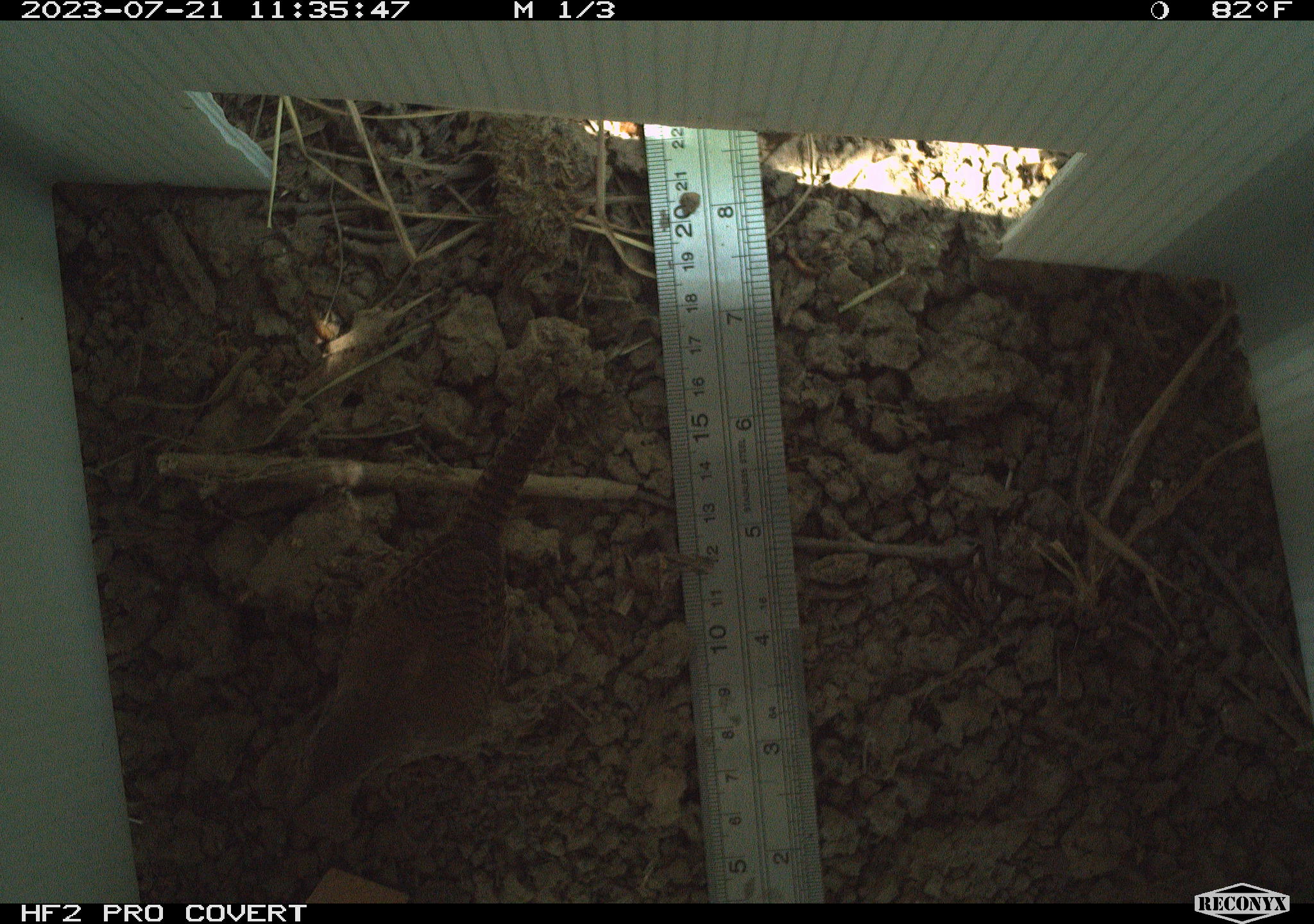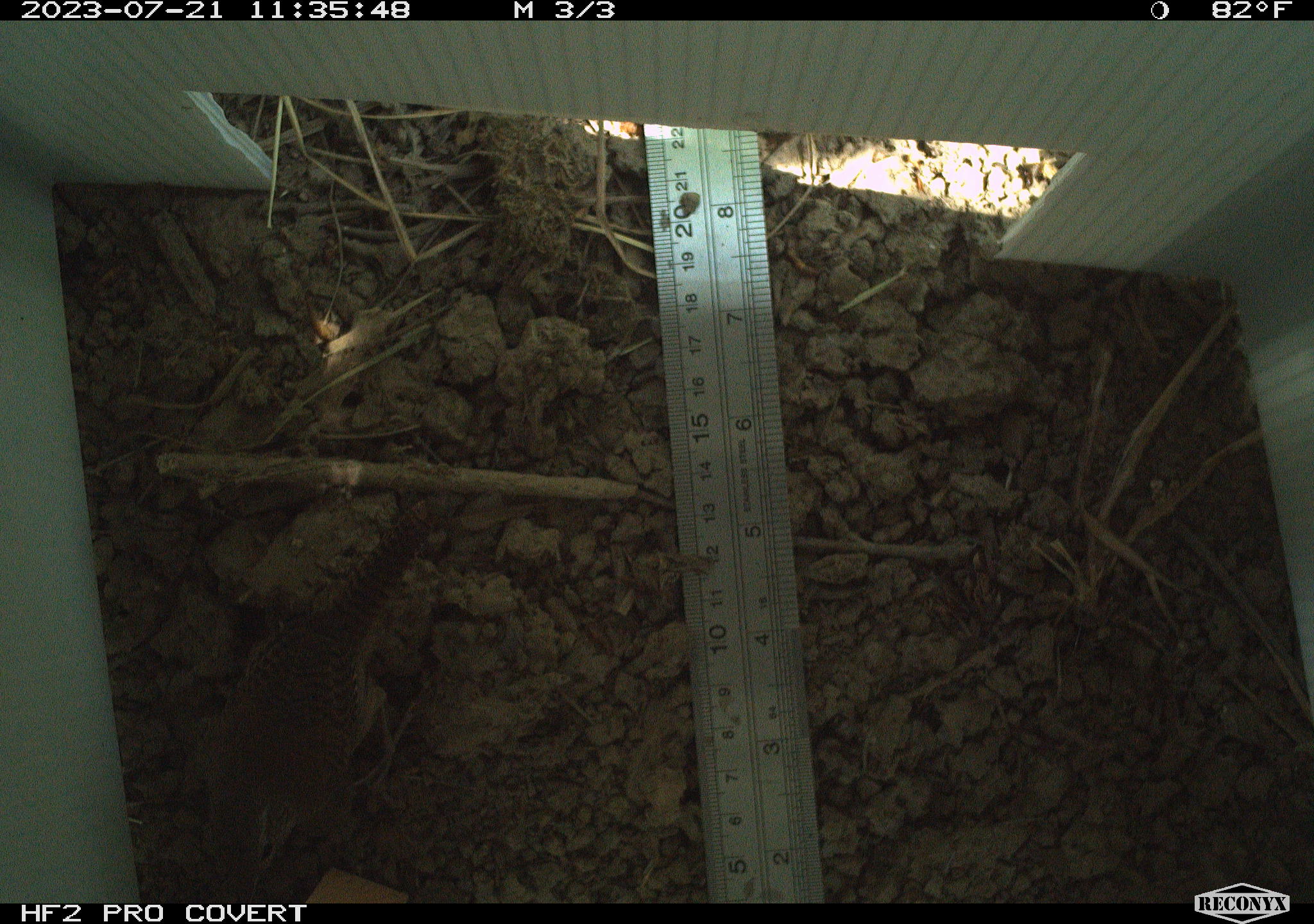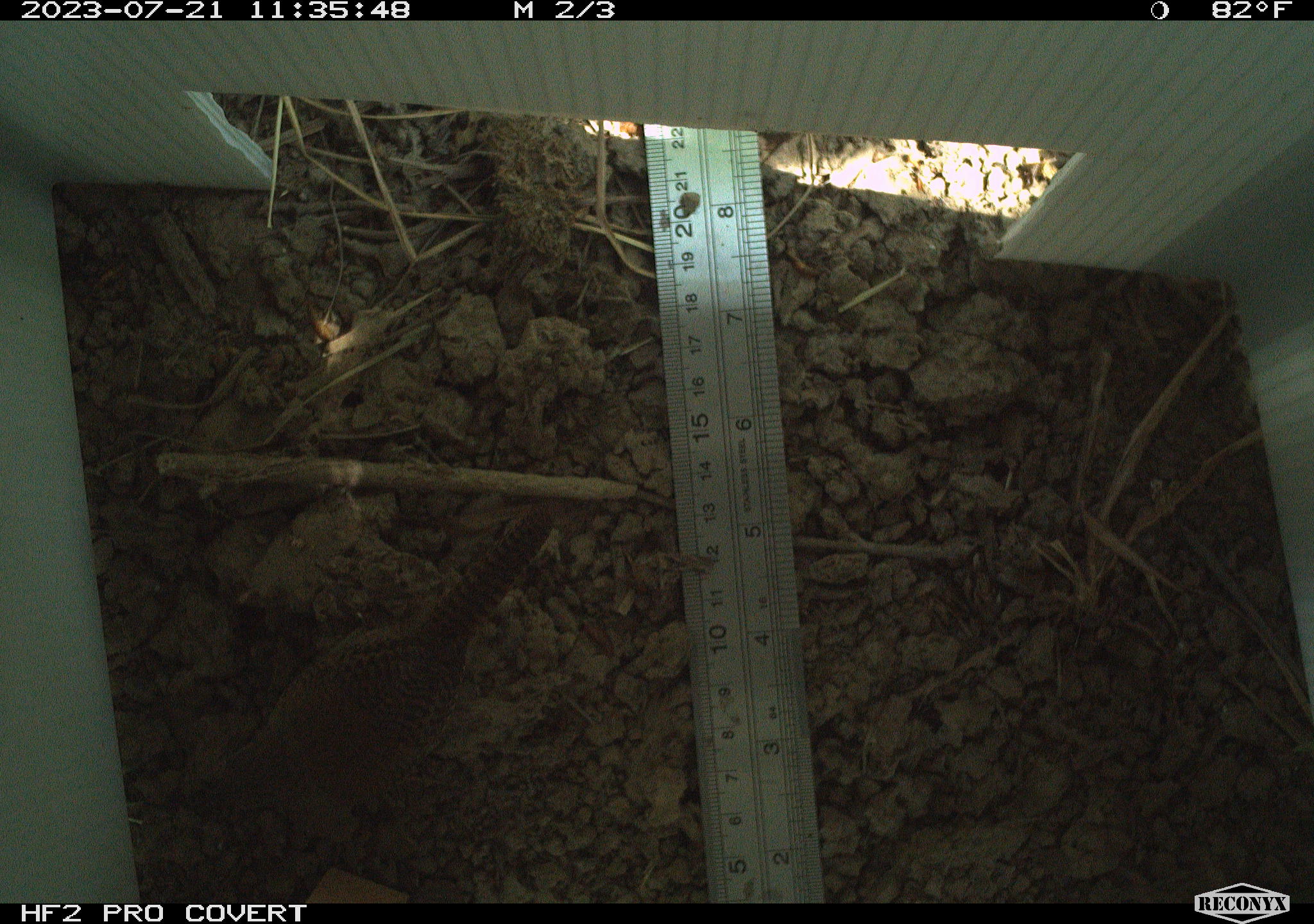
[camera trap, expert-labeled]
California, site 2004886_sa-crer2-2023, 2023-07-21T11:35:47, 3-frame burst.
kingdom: Animalia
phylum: Chordata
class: Aves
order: Passeriformes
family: Troglodytidae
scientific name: Troglodytidae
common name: wren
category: troglodytidae family